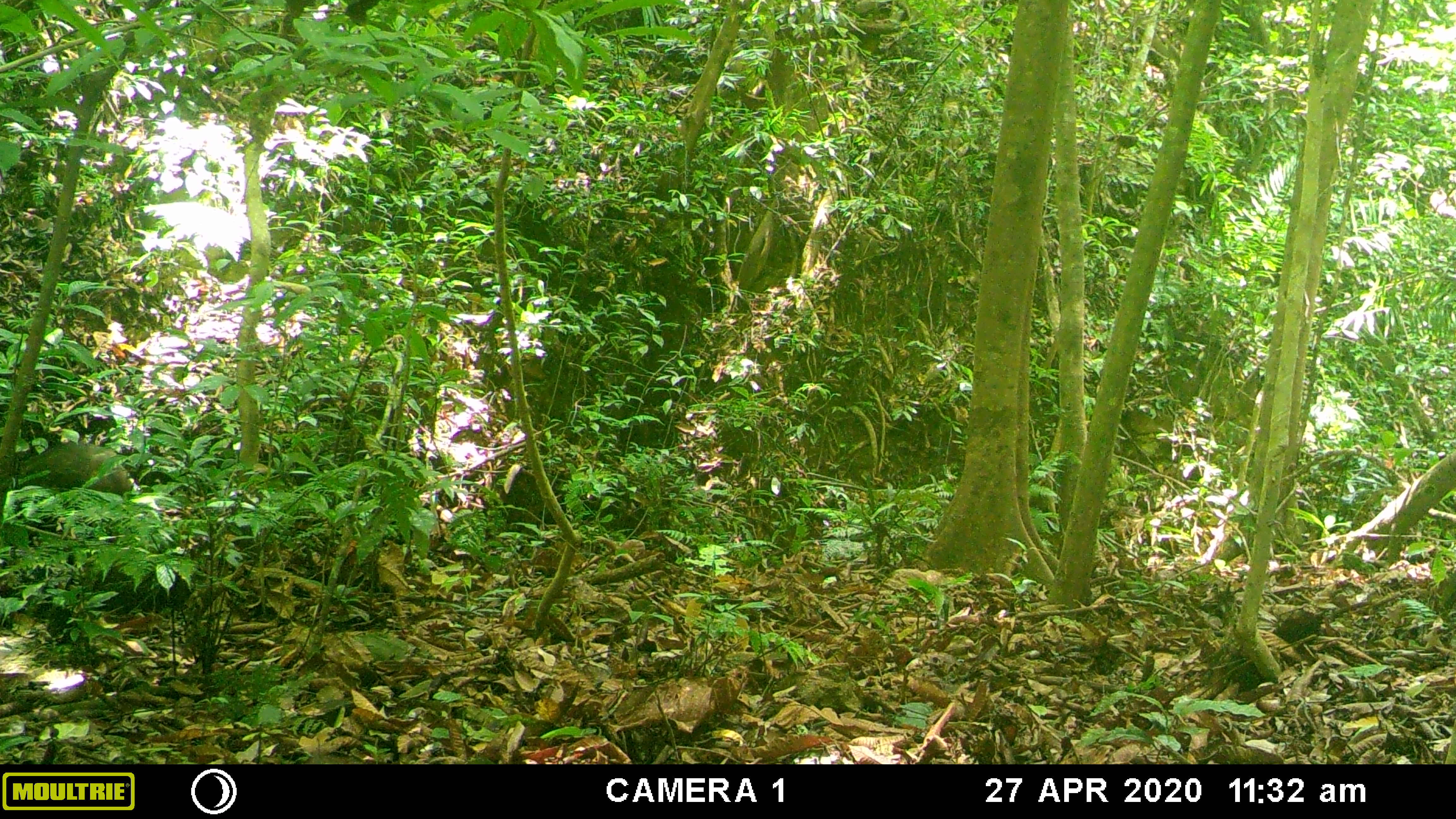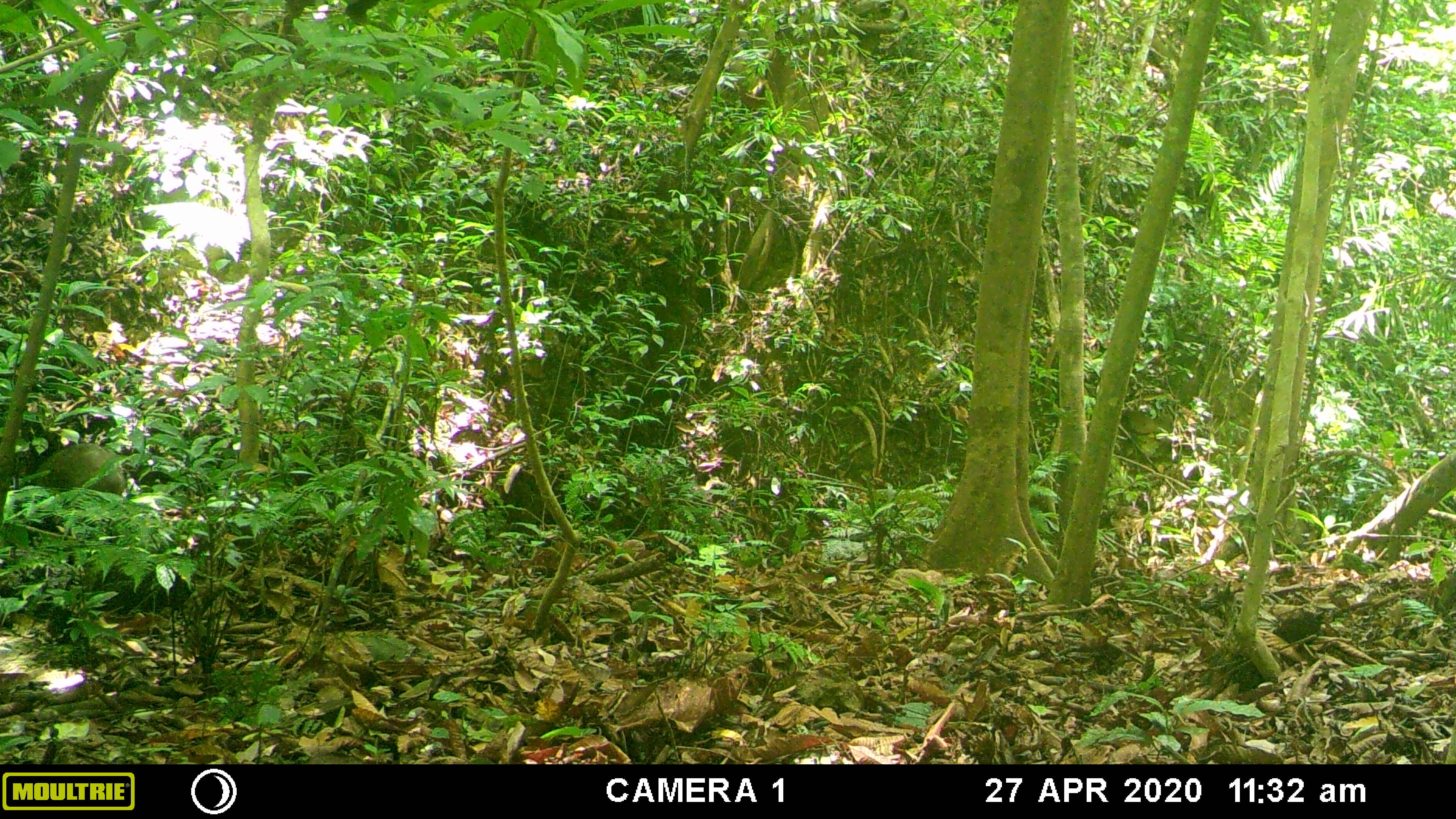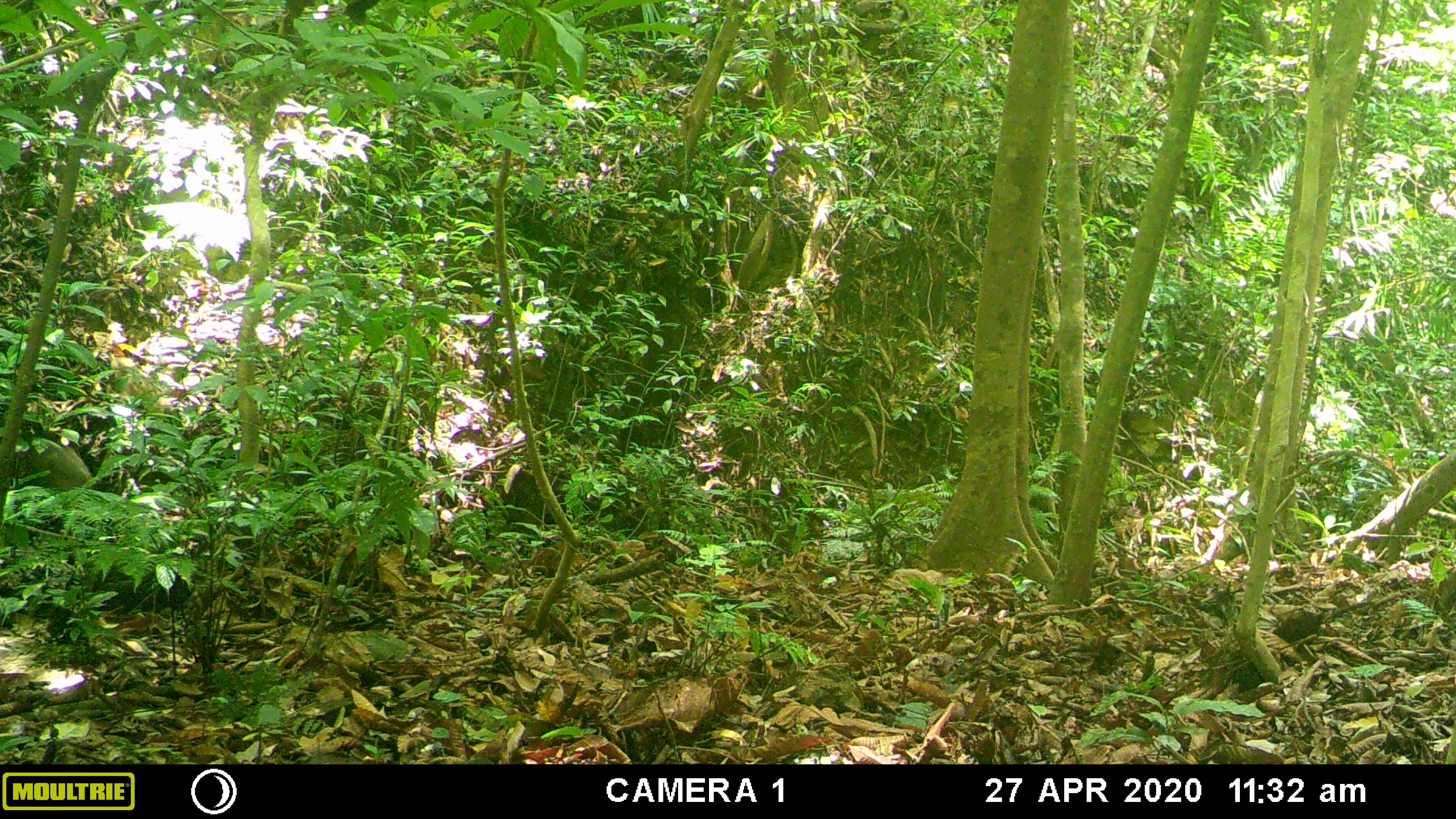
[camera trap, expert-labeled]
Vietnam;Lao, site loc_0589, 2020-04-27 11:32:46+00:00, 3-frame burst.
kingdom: Animalia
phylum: Chordata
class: Mammalia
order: Artiodactyla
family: Suidae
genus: Sus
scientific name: Sus scrofa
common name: eurasian wild pig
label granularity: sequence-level